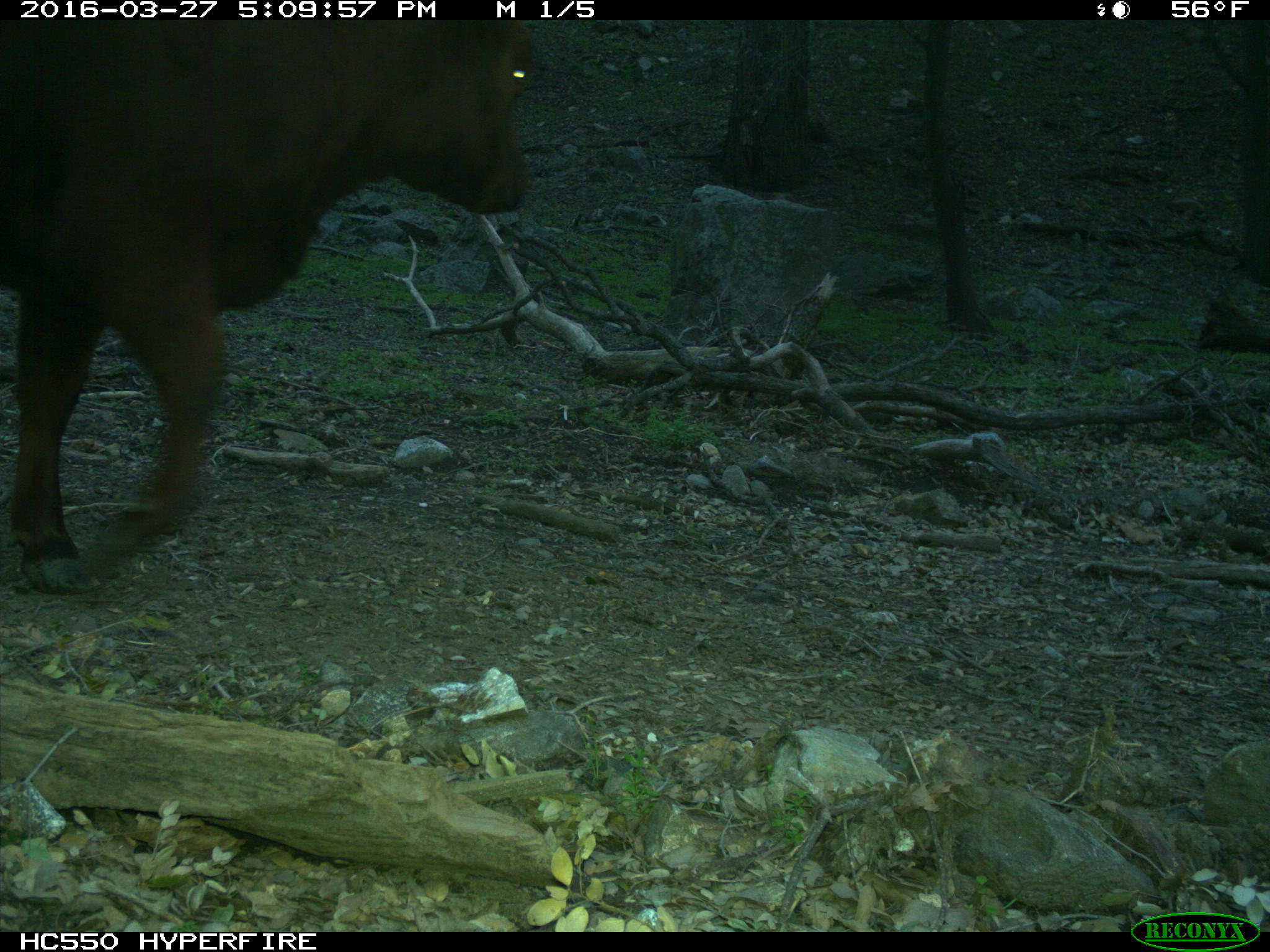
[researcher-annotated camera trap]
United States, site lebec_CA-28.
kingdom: Animalia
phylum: Chordata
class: Mammalia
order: Artiodactyla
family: Bovidae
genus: Bos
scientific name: Bos taurus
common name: domestic cow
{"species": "Bos taurus (domestic cow)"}